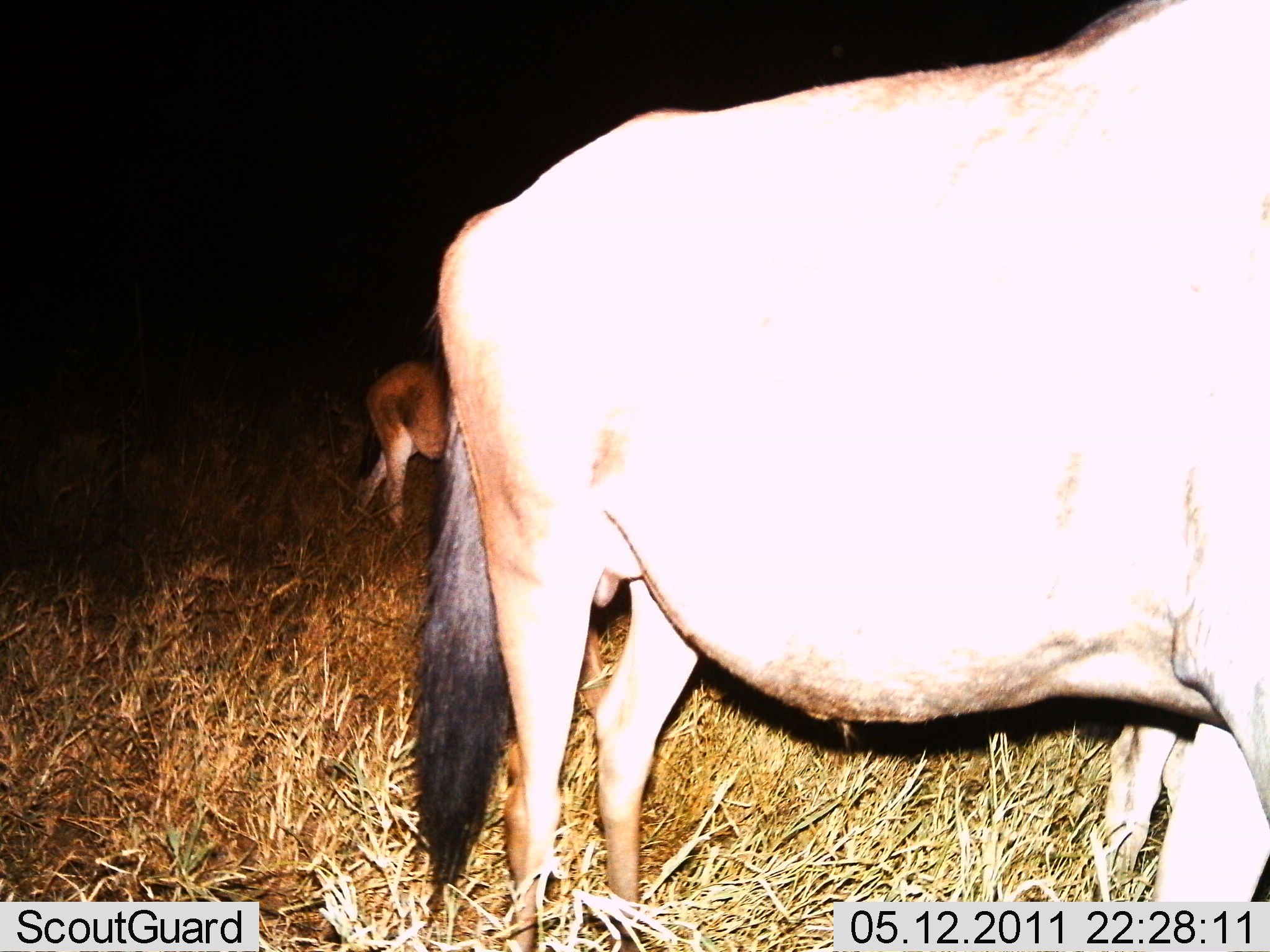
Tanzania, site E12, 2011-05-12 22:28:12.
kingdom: Animalia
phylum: Chordata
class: Mammalia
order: Artiodactyla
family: Bovidae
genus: Connochaetes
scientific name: Connochaetes taurinus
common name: blue wildebeest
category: wildebeest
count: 2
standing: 80%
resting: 0%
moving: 20%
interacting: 0%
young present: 0%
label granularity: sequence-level